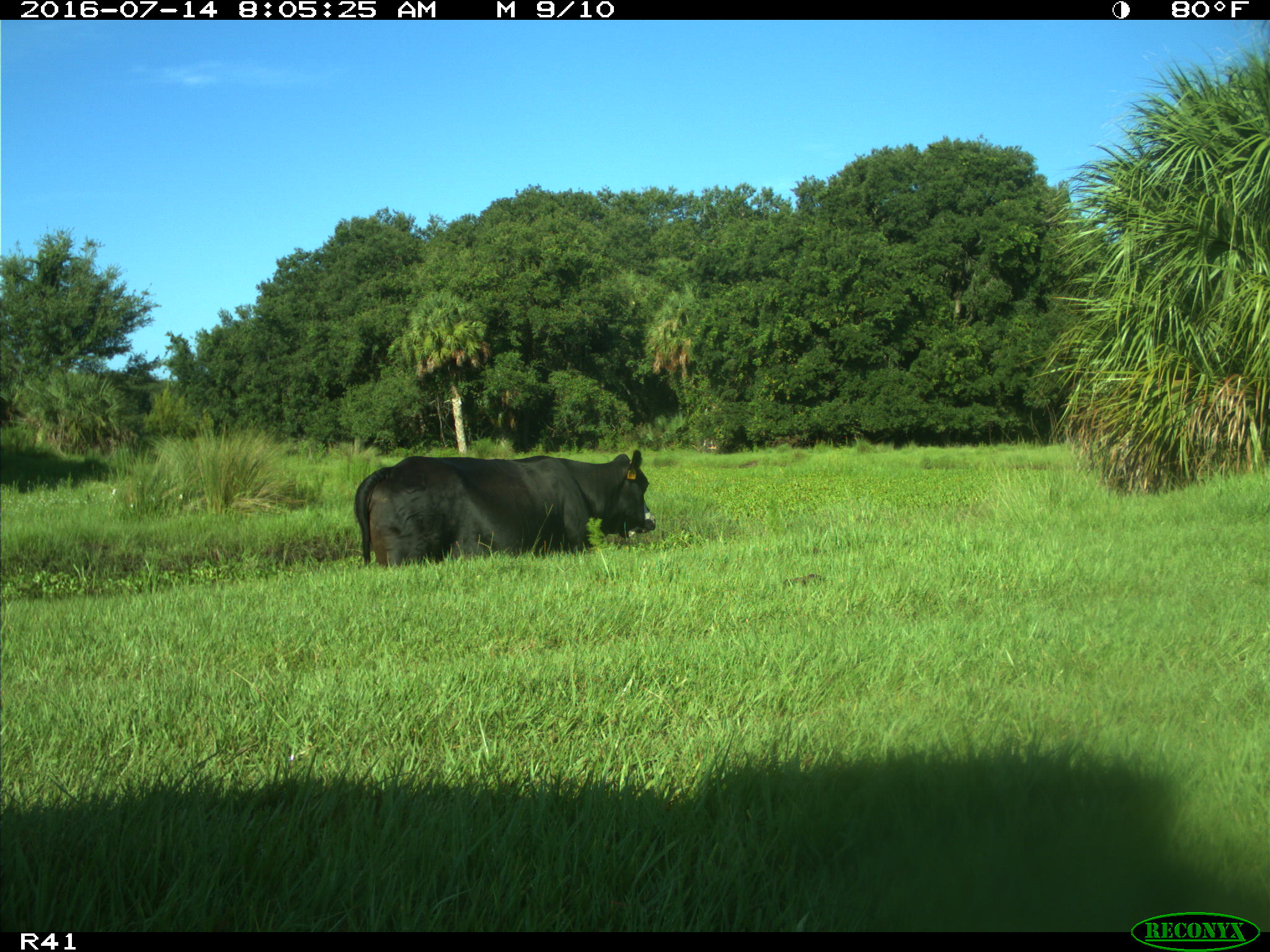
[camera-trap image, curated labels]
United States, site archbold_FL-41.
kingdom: Animalia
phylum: Chordata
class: Mammalia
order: Artiodactyla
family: Bovidae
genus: Bos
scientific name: Bos taurus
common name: domestic cow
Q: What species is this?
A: Bos taurus (domestic cow).